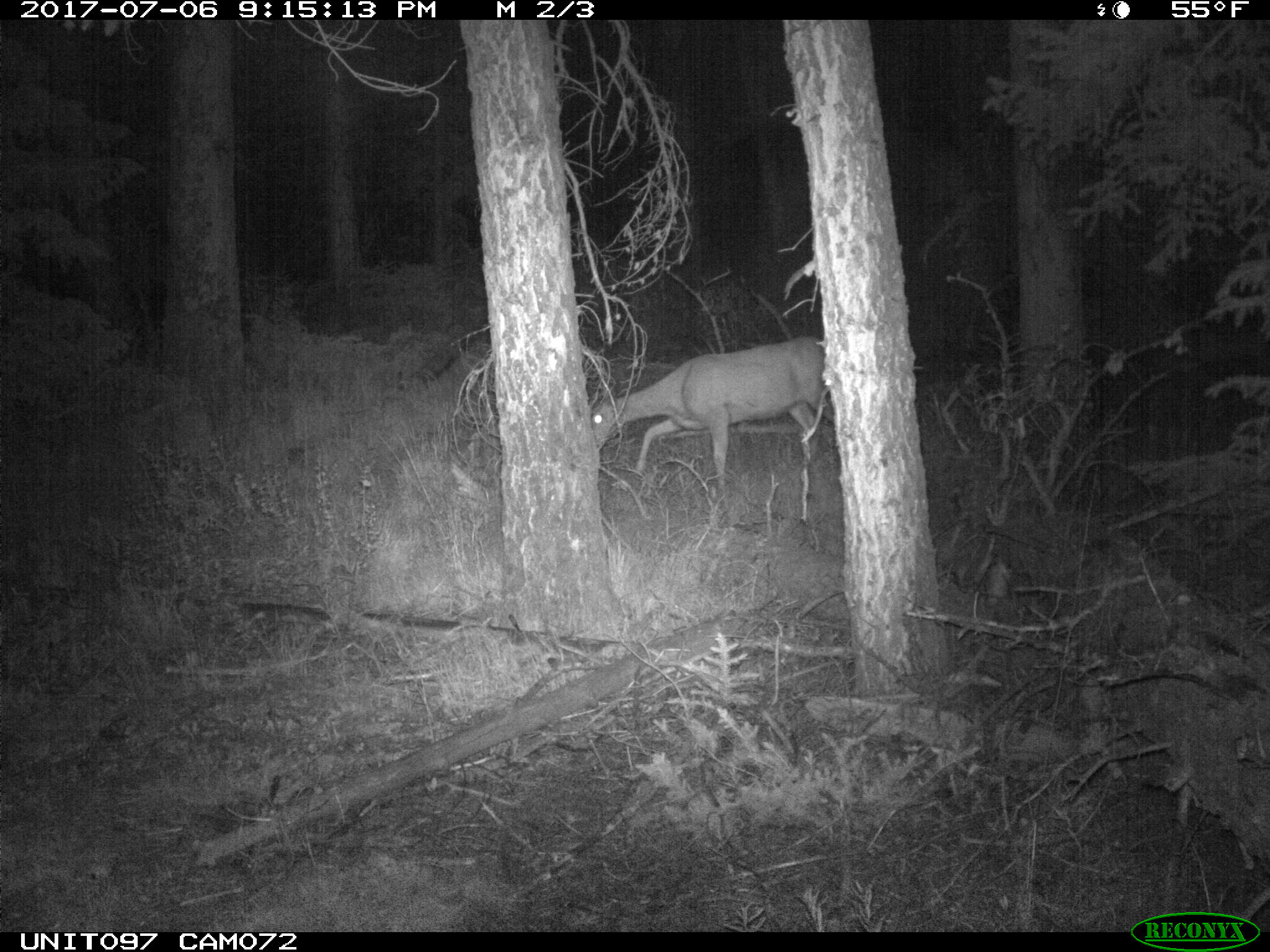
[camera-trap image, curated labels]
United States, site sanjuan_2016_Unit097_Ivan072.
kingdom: Animalia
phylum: Chordata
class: Mammalia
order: Artiodactyla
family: Cervidae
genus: Odocoileus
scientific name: Odocoileus hemionus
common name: mule deer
Odocoileus hemionus (mule deer).